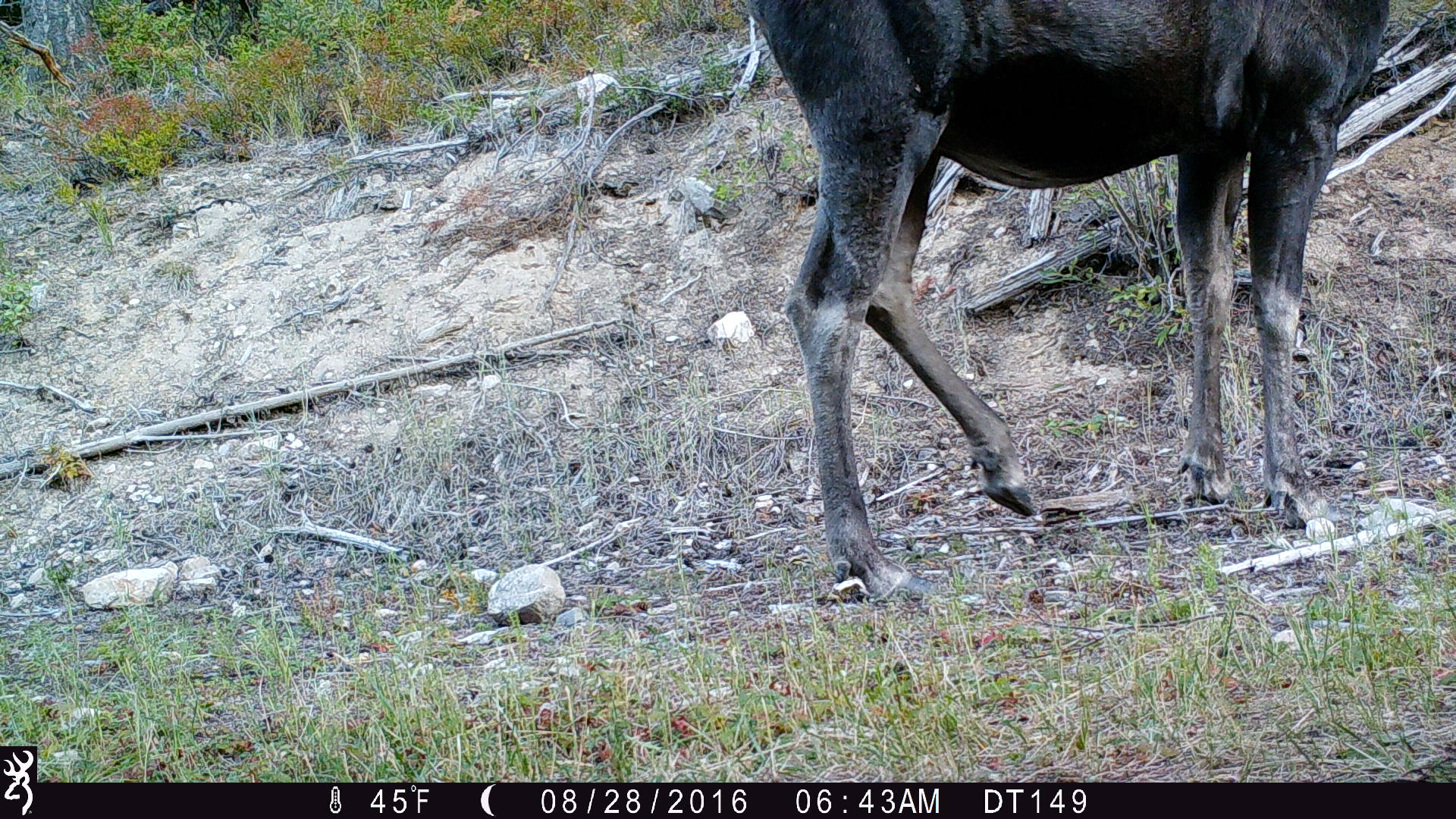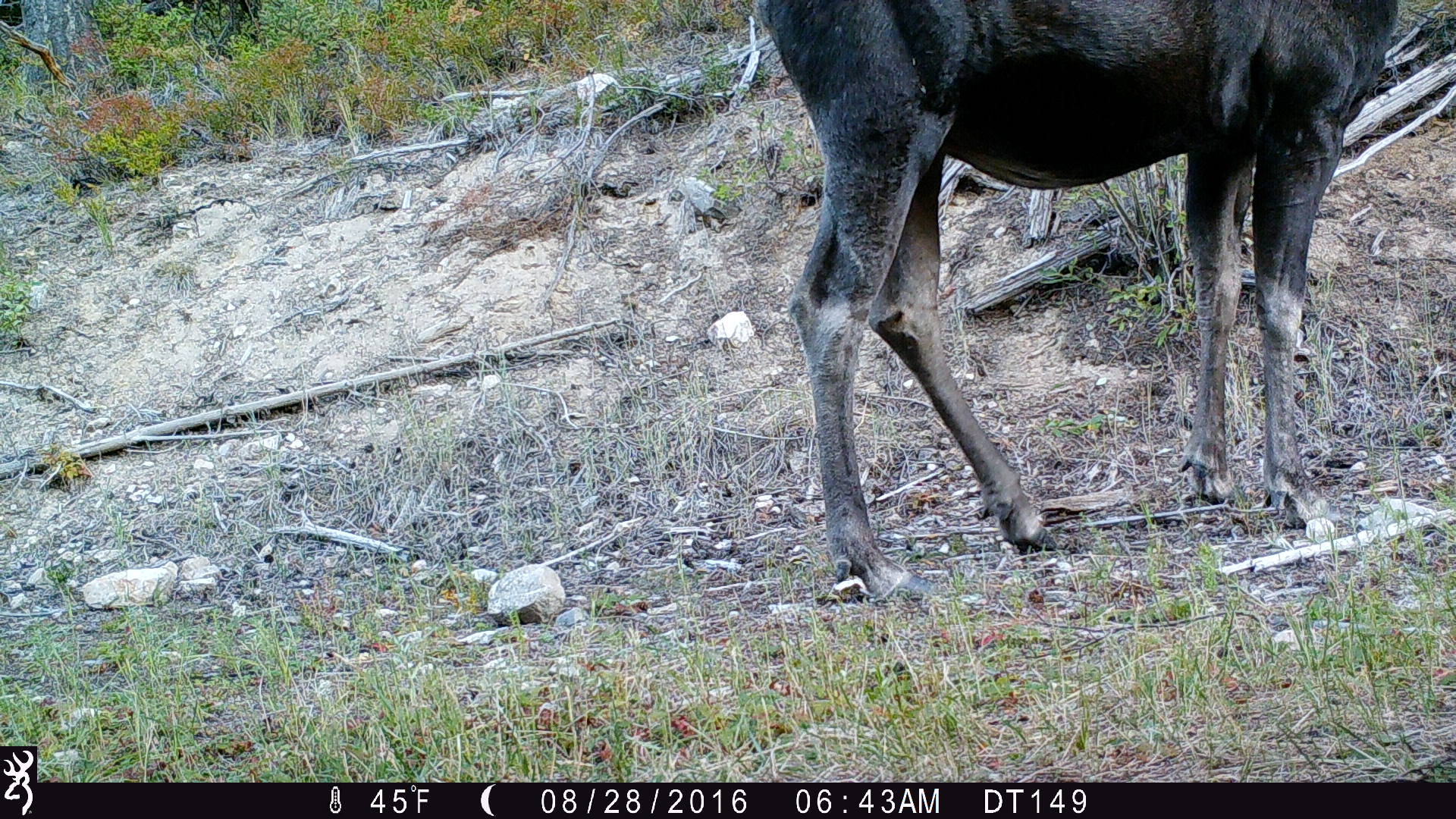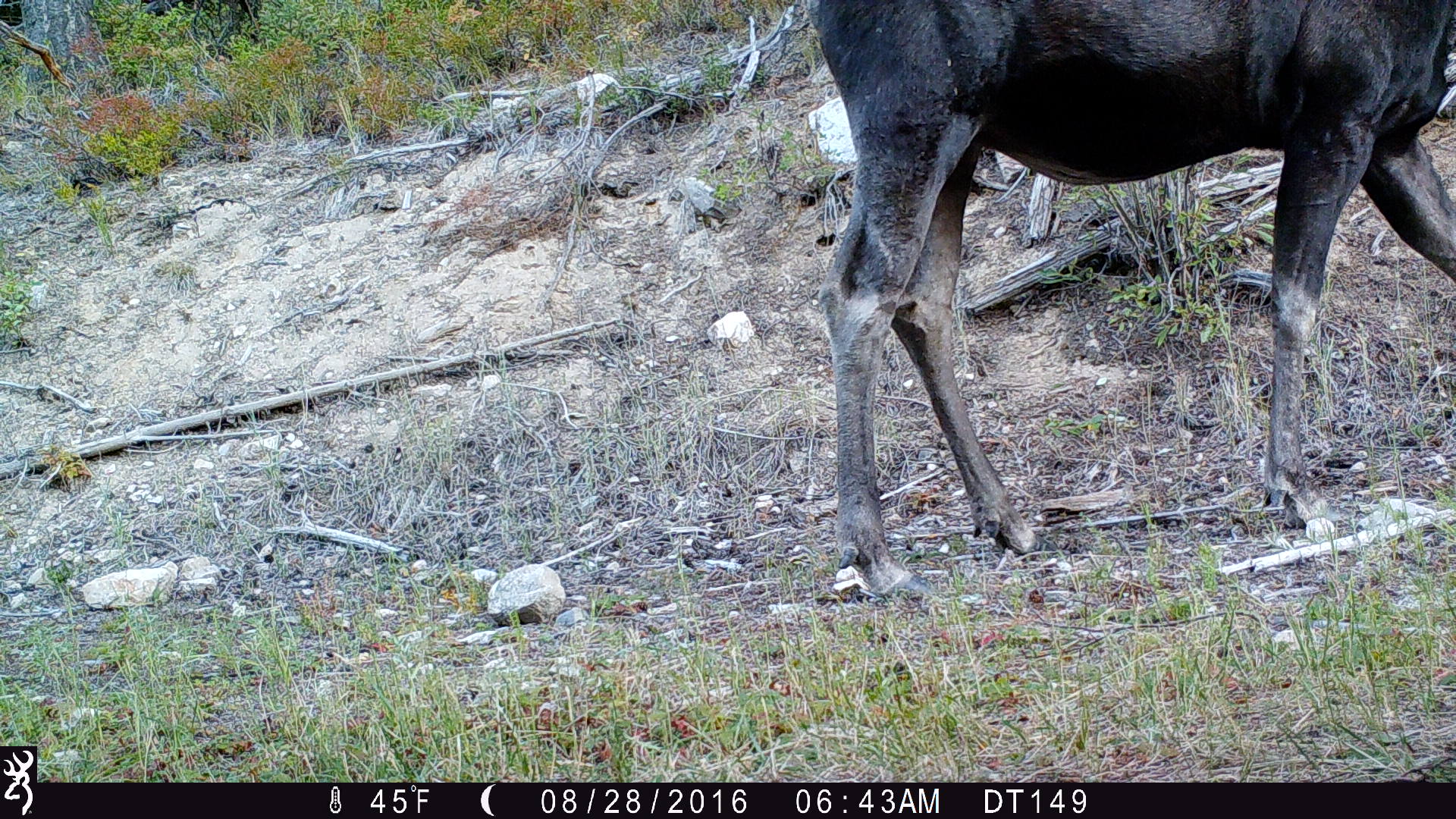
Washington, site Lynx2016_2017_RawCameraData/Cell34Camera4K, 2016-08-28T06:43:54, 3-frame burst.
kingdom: Animalia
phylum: Chordata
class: Mammalia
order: Artiodactyla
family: Cervidae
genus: Alces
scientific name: Alces alces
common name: moose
Alces alces (moose). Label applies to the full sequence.